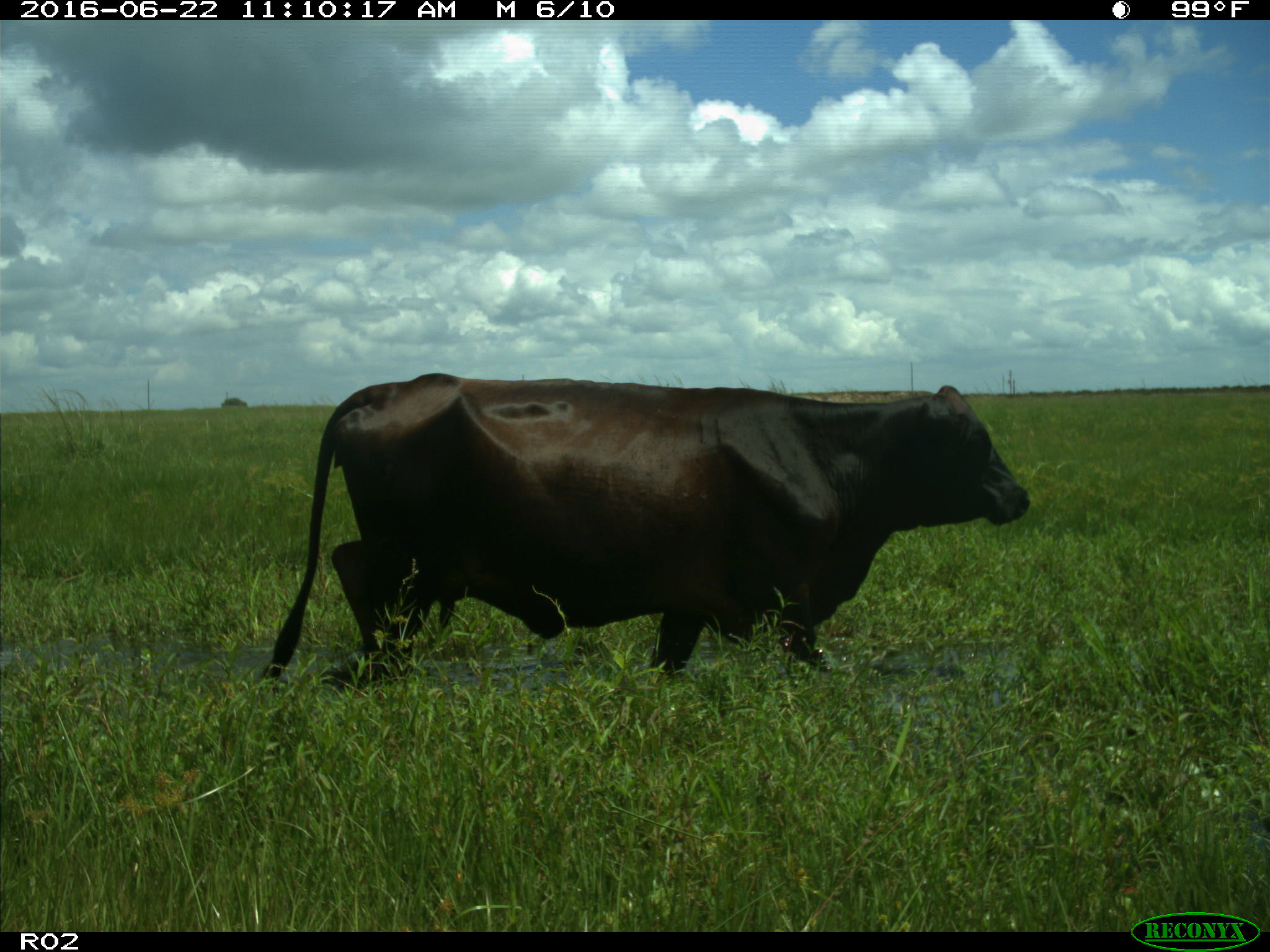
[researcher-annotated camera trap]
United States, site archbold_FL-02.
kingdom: Animalia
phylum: Chordata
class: Mammalia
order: Artiodactyla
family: Bovidae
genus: Bos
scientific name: Bos taurus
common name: domestic cow